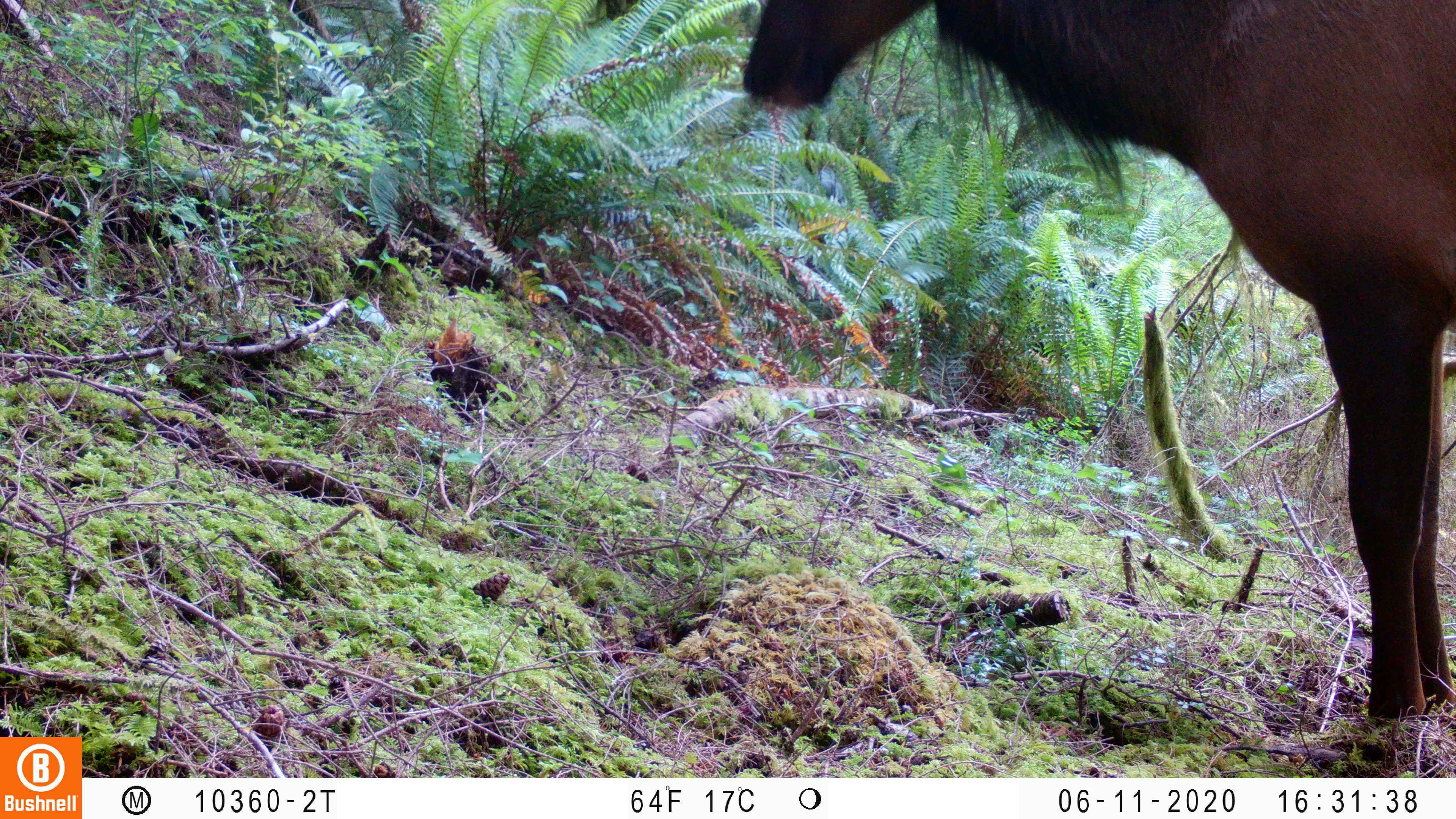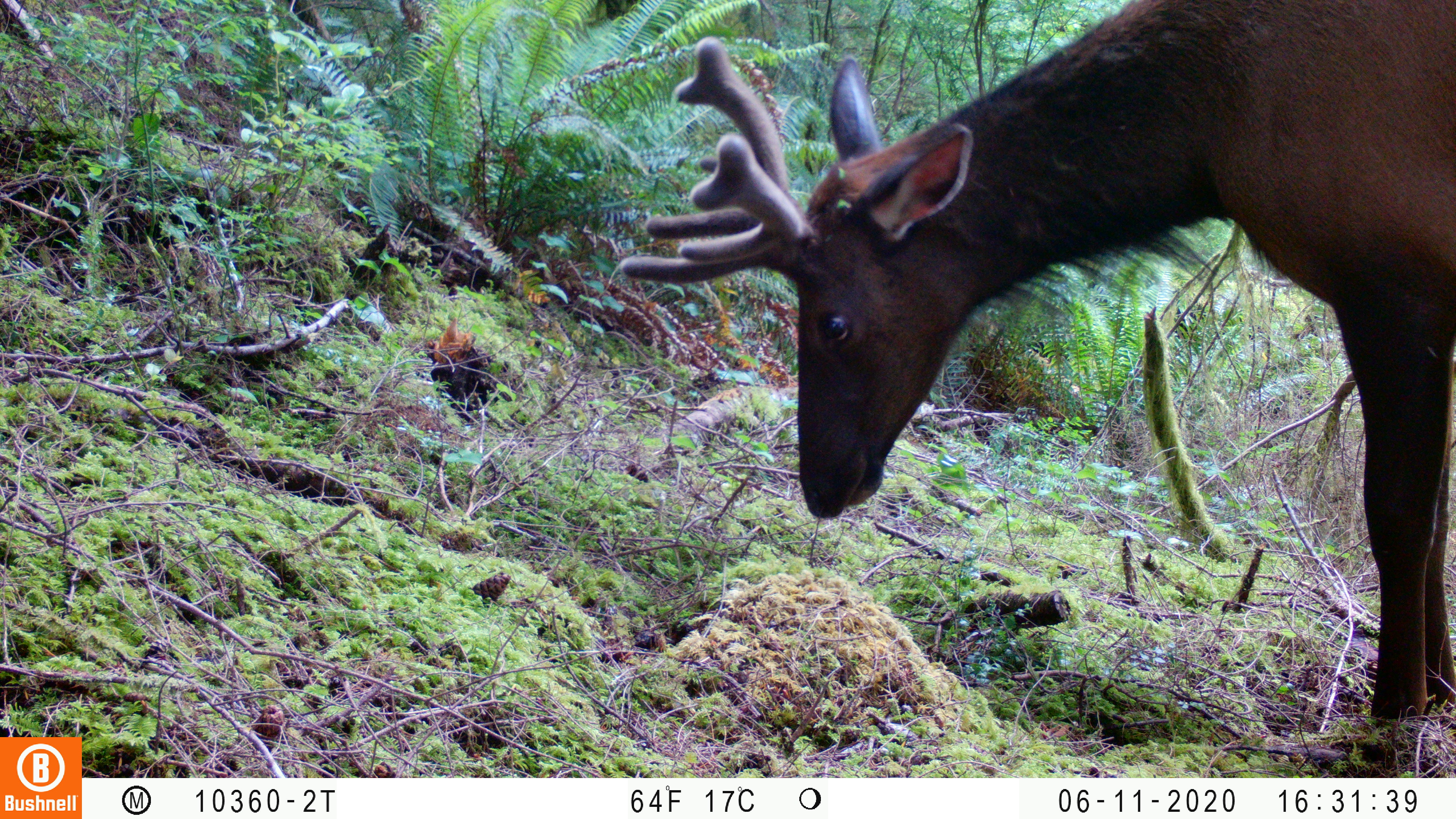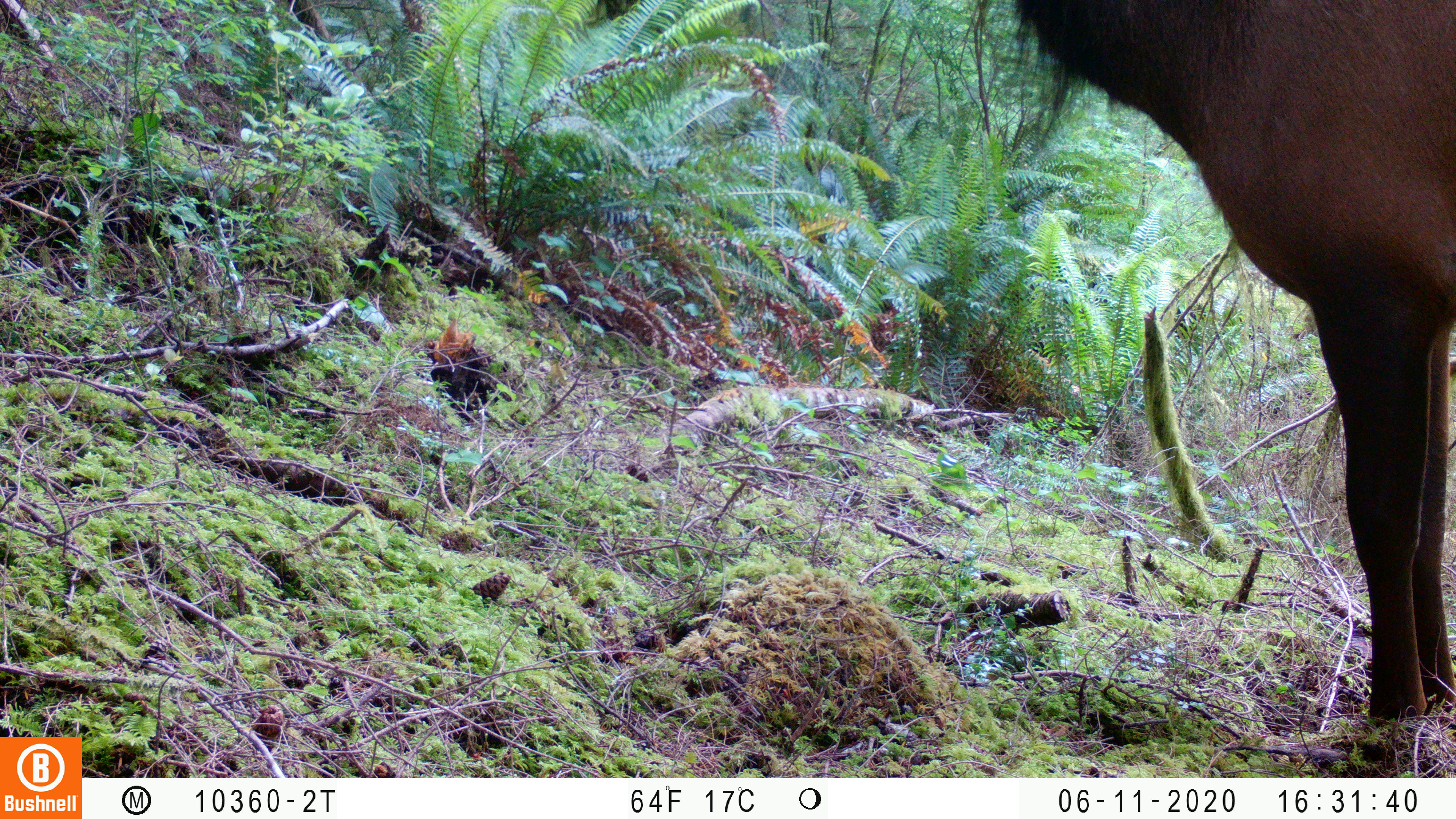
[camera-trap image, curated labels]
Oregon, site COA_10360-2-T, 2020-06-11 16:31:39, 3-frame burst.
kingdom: Animalia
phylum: Chordata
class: Mammalia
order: Artiodactyla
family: Cervidae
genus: Cervus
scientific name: Cervus canadensis roosevelti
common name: roosevelt elk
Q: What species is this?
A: Roosevelt elk (Cervus canadensis roosevelti).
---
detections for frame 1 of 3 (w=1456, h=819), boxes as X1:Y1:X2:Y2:
roosevelt elk: 732:0:1451:725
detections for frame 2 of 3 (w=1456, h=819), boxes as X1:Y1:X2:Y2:
roosevelt elk: 611:1:1453:730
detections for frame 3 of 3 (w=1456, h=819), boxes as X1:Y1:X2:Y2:
roosevelt elk: 982:0:1453:721